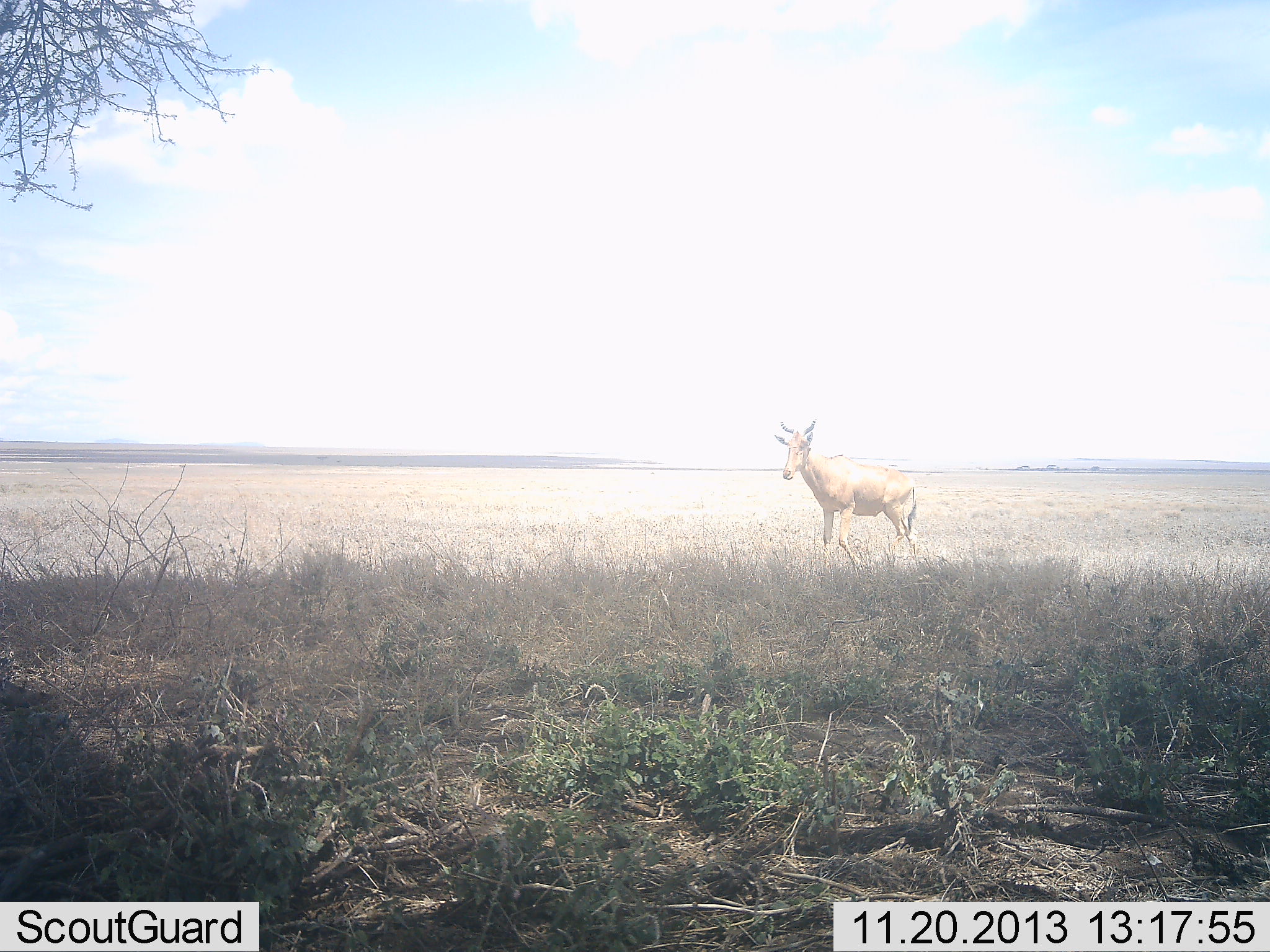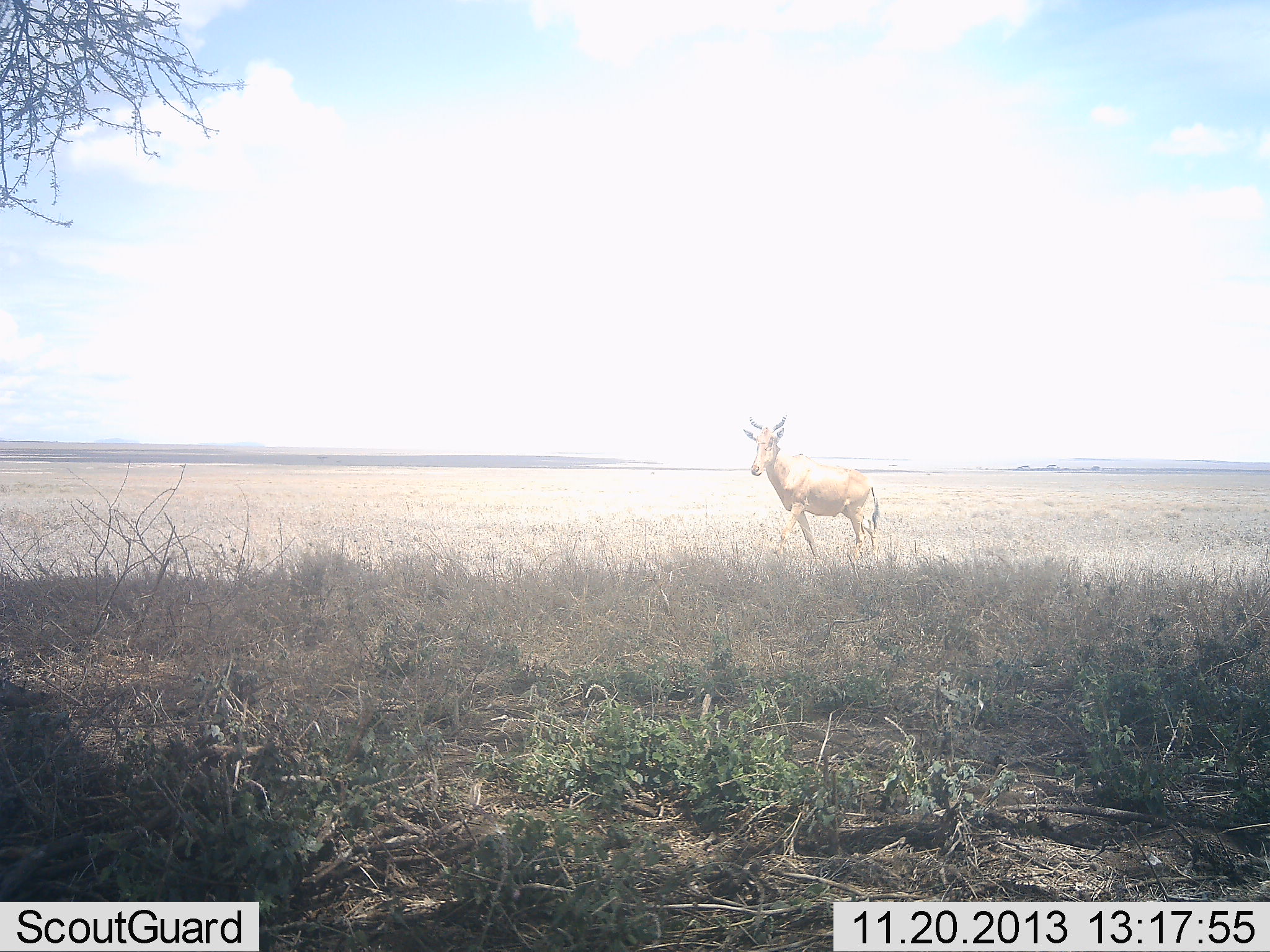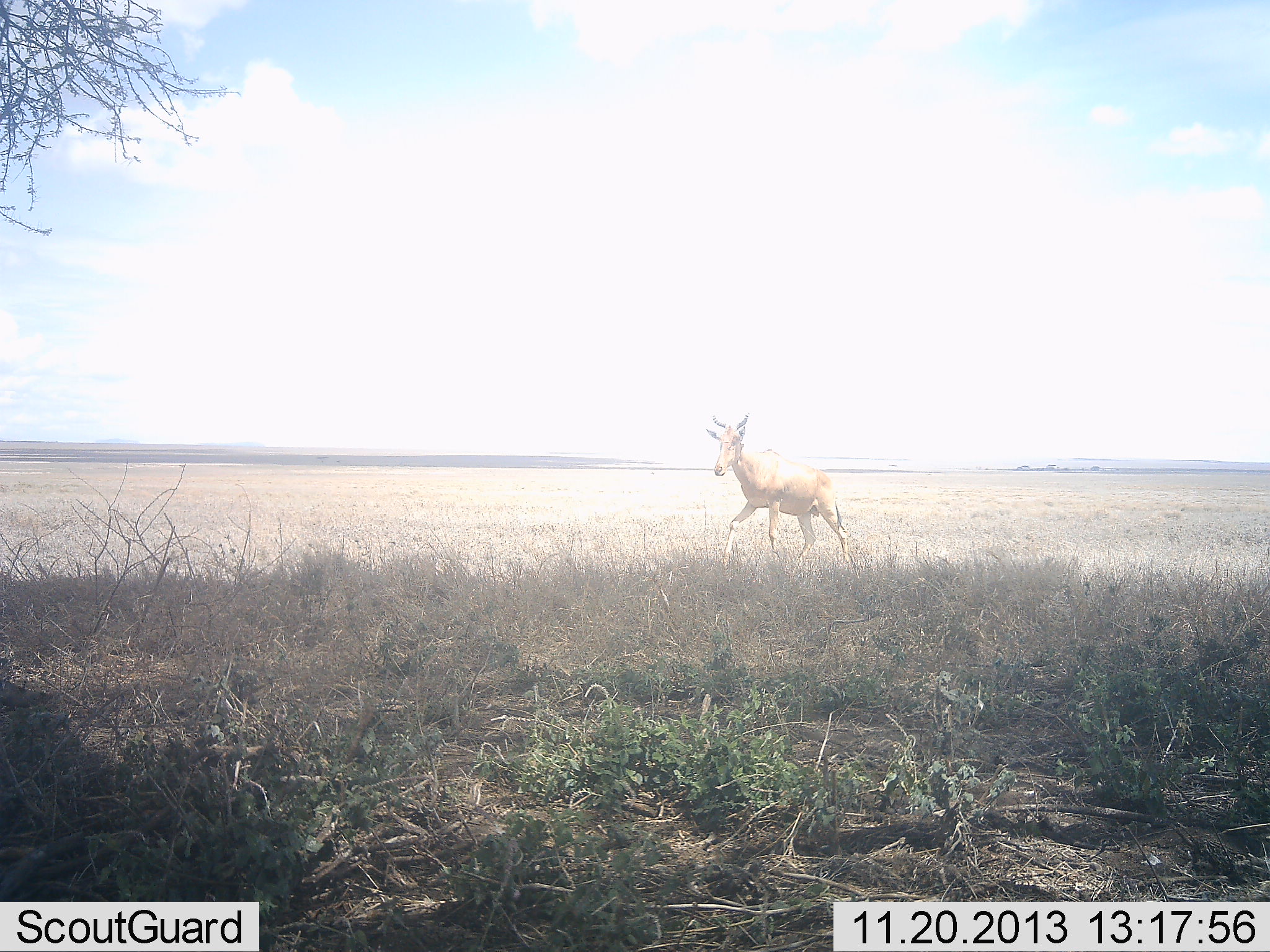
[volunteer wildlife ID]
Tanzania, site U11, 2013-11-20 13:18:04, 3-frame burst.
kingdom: Animalia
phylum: Chordata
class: Mammalia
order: Artiodactyla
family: Bovidae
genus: Alcelaphus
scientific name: Alcelaphus buselaphus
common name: hartebeest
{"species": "hartebeest (Alcelaphus buselaphus)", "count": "1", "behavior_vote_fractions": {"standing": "20%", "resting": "0%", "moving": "90%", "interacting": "0%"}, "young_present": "0%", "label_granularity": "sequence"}